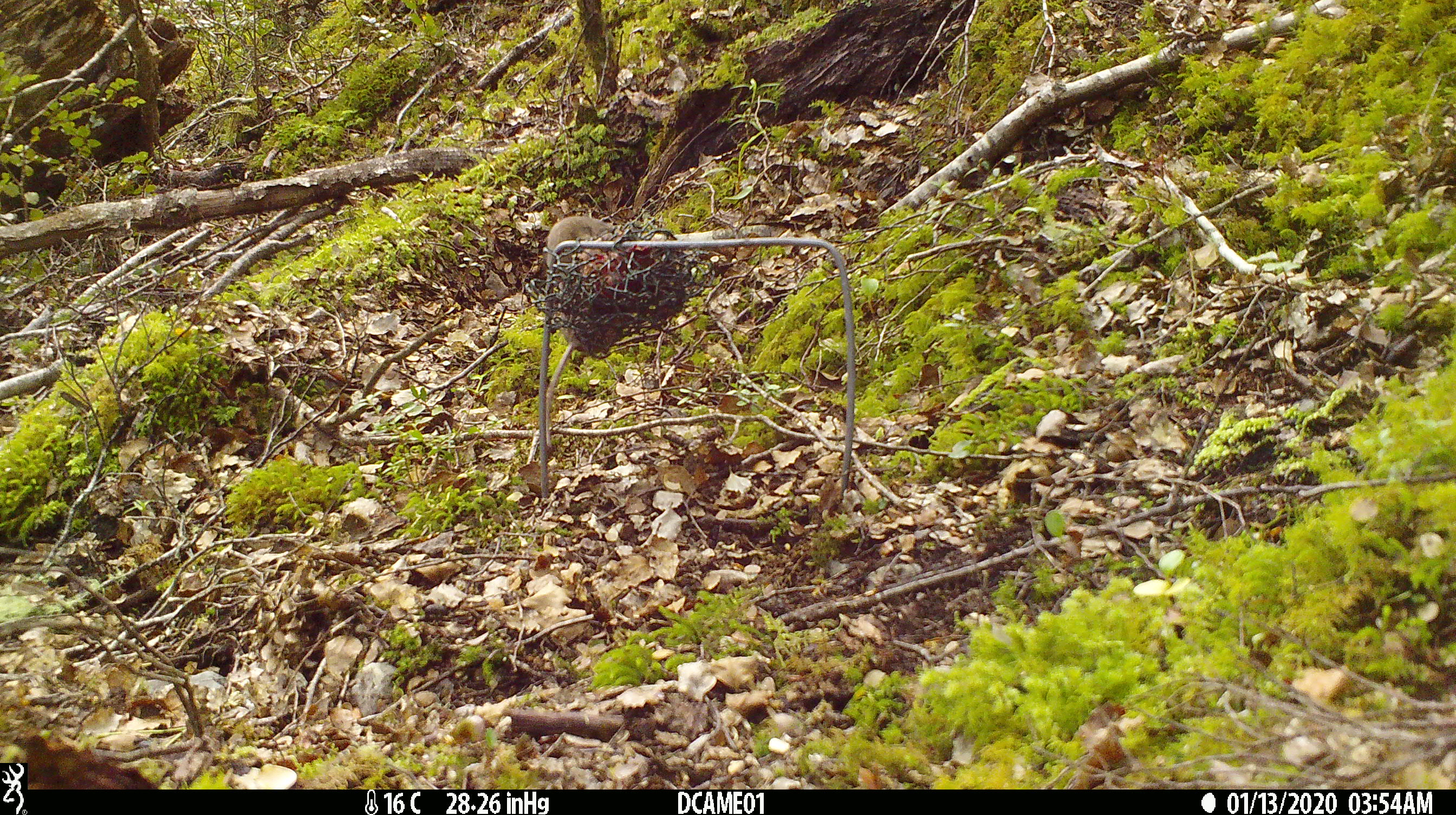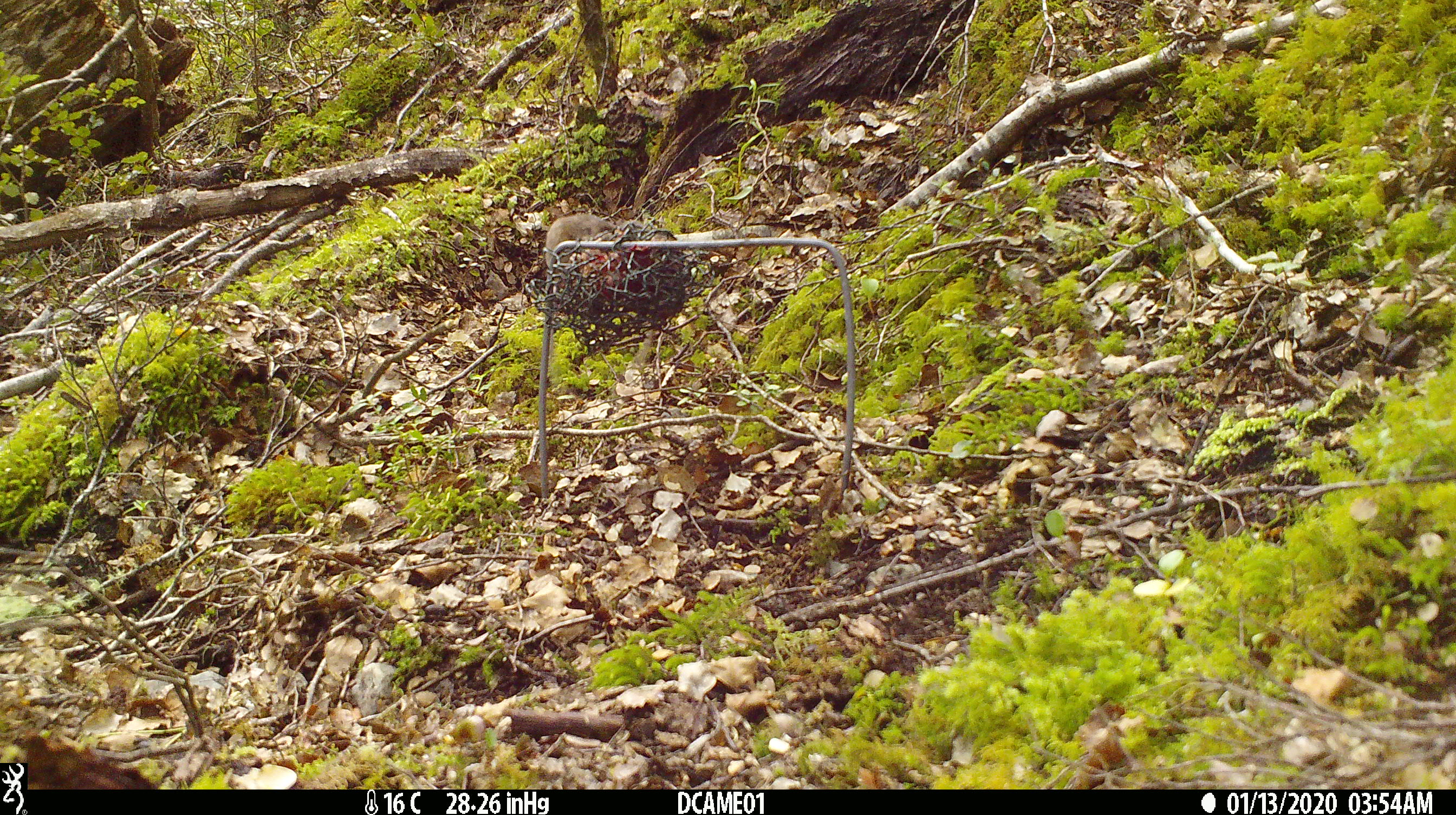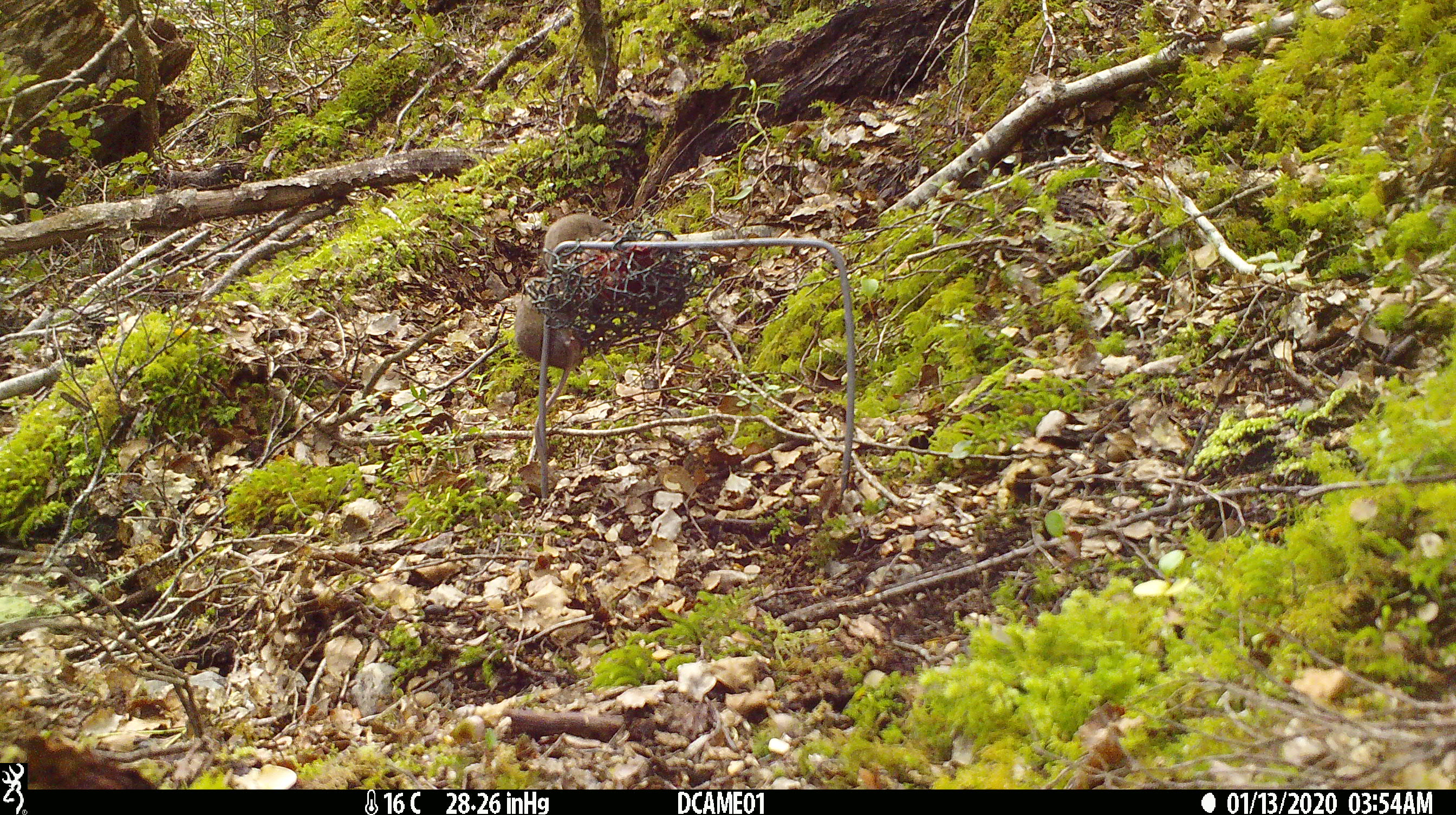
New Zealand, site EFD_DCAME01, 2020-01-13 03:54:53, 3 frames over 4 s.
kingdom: Animalia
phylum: Chordata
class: Mammalia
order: Rodentia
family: Muridae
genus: Mus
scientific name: Mus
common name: mouse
Mouse (Mus).